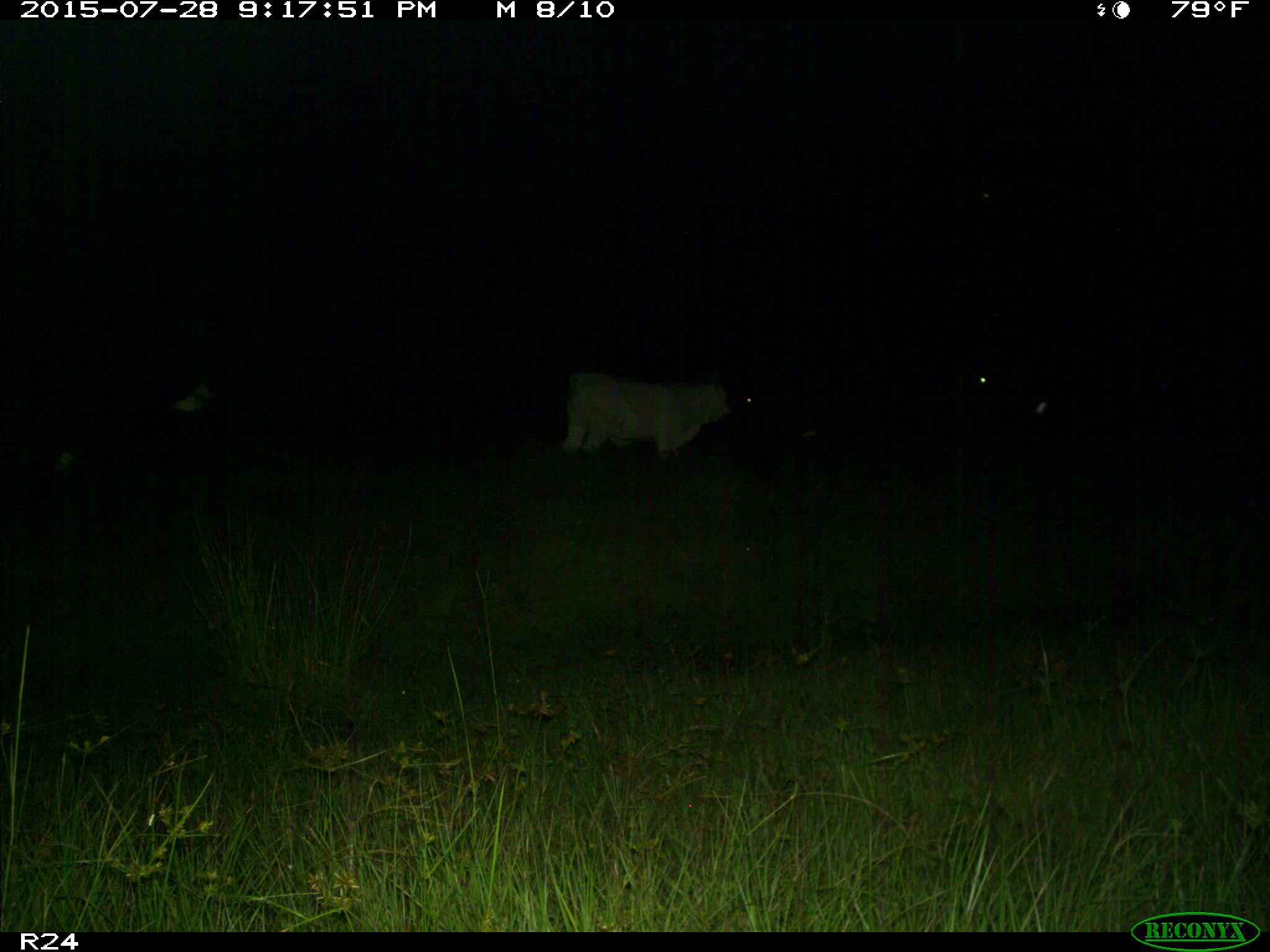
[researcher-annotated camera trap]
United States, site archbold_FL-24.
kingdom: Animalia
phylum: Chordata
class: Mammalia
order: Artiodactyla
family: Bovidae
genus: Bos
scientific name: Bos taurus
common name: domestic cow